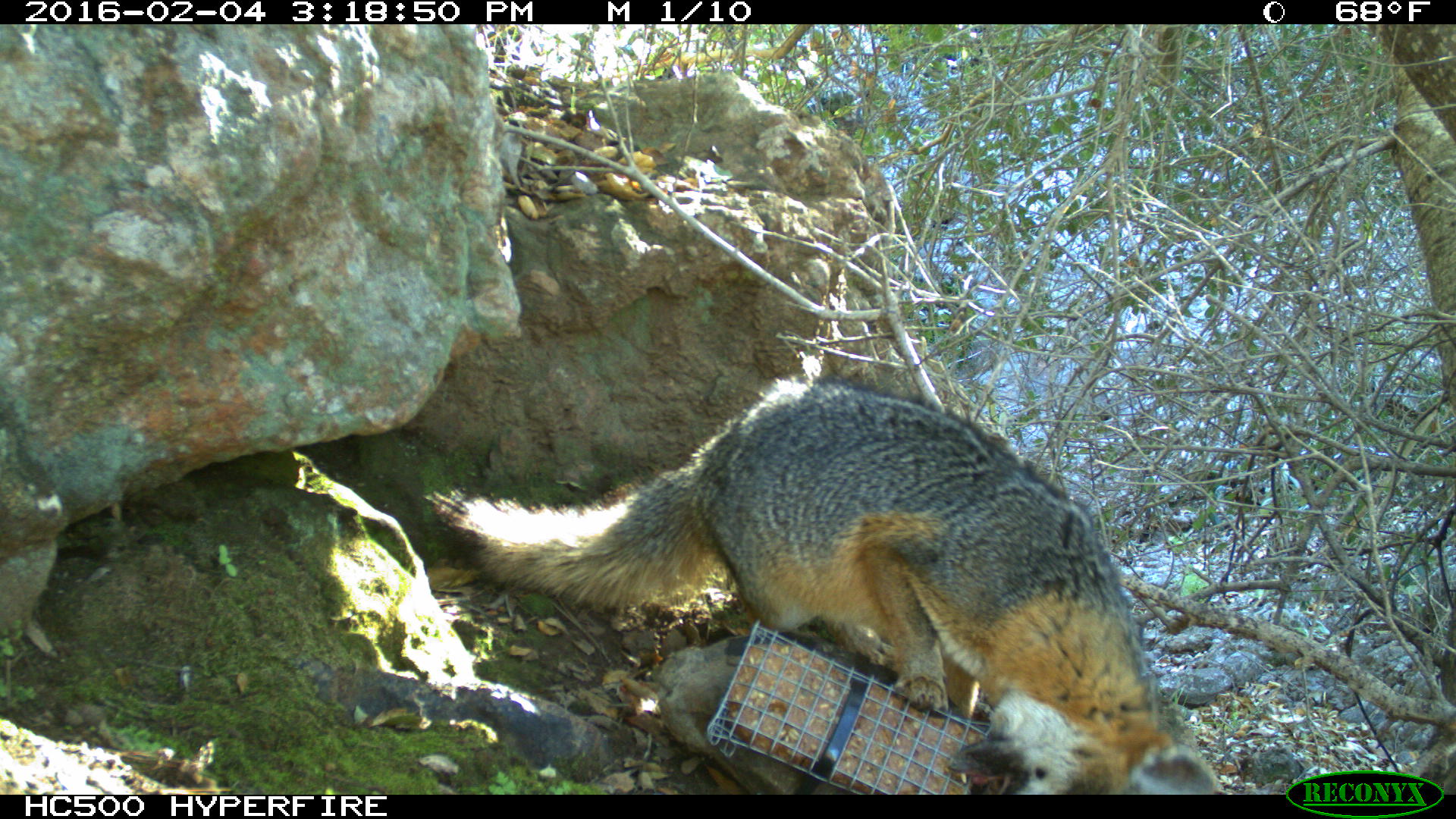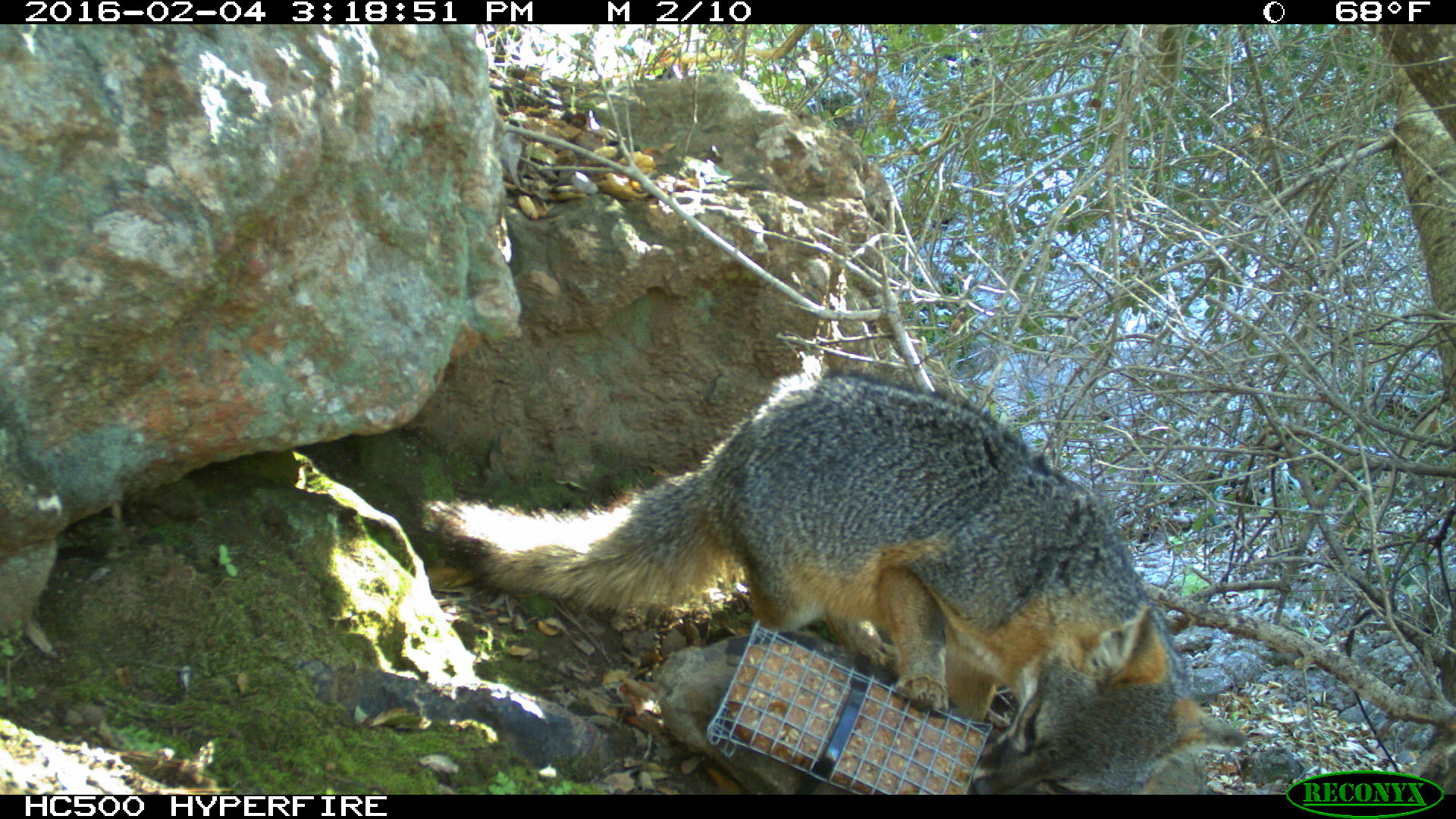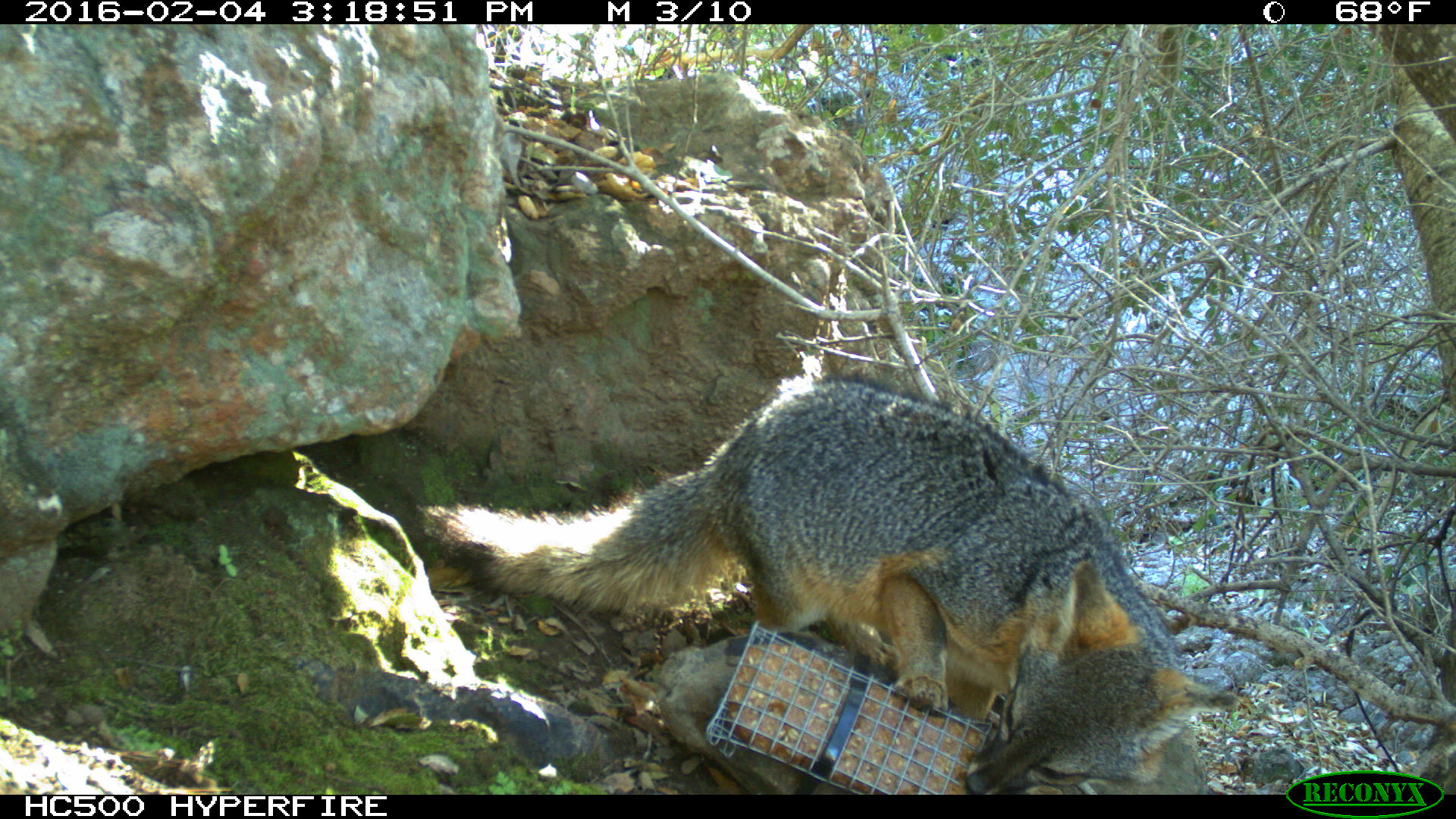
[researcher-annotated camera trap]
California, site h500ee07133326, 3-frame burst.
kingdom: Animalia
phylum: Chordata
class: Mammalia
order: Carnivora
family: Canidae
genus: Urocyon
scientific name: Urocyon littoralis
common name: island fox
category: fox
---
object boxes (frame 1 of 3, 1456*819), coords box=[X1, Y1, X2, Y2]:
fox: box=[424, 377, 1222, 794]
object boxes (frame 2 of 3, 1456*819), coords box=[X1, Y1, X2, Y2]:
fox: box=[420, 367, 1250, 795]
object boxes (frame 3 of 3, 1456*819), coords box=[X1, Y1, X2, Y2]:
fox: box=[416, 371, 1239, 795]